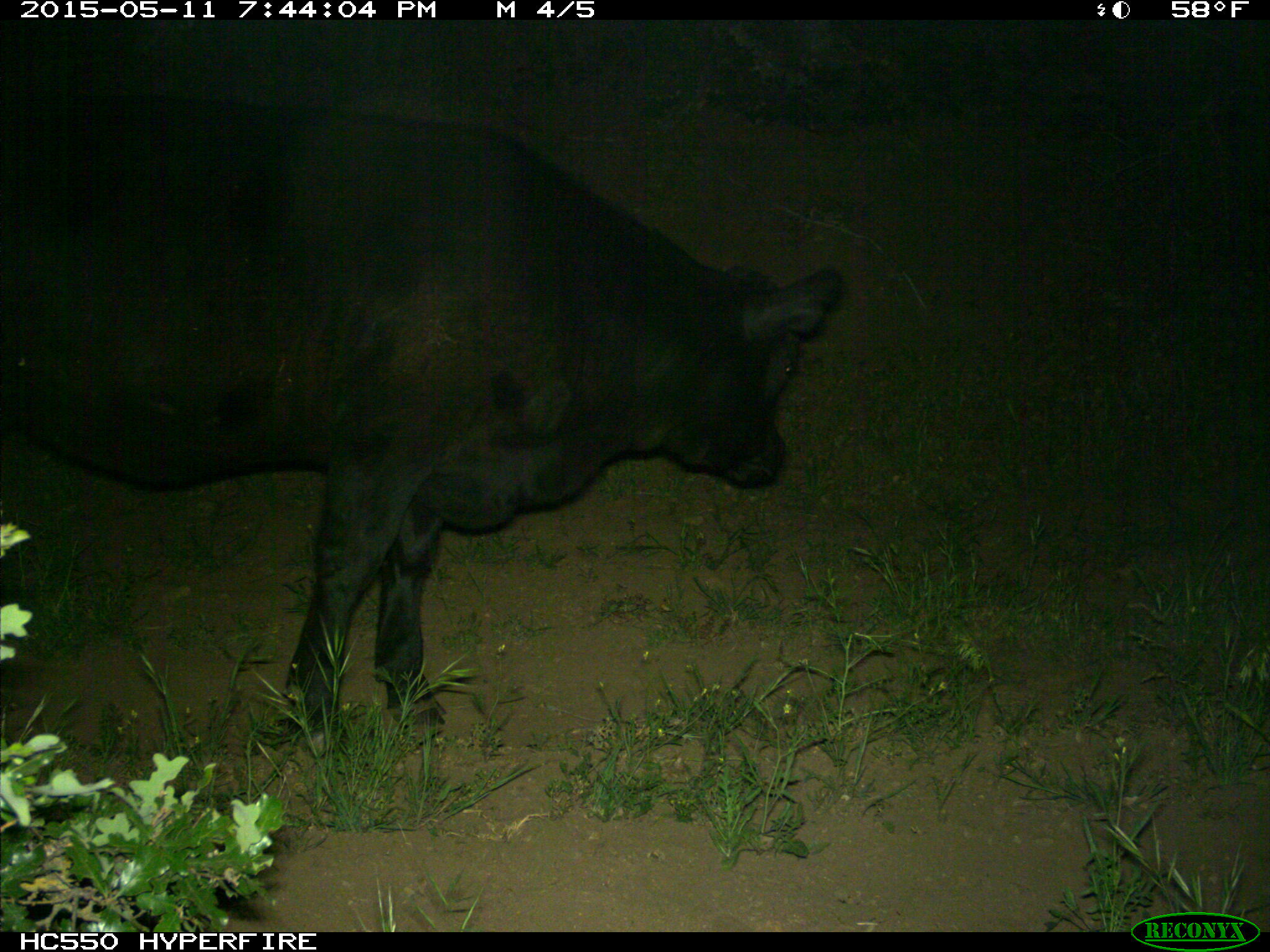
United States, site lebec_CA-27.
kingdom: Animalia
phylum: Chordata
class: Mammalia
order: Artiodactyla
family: Bovidae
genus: Bos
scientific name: Bos taurus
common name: domestic cow